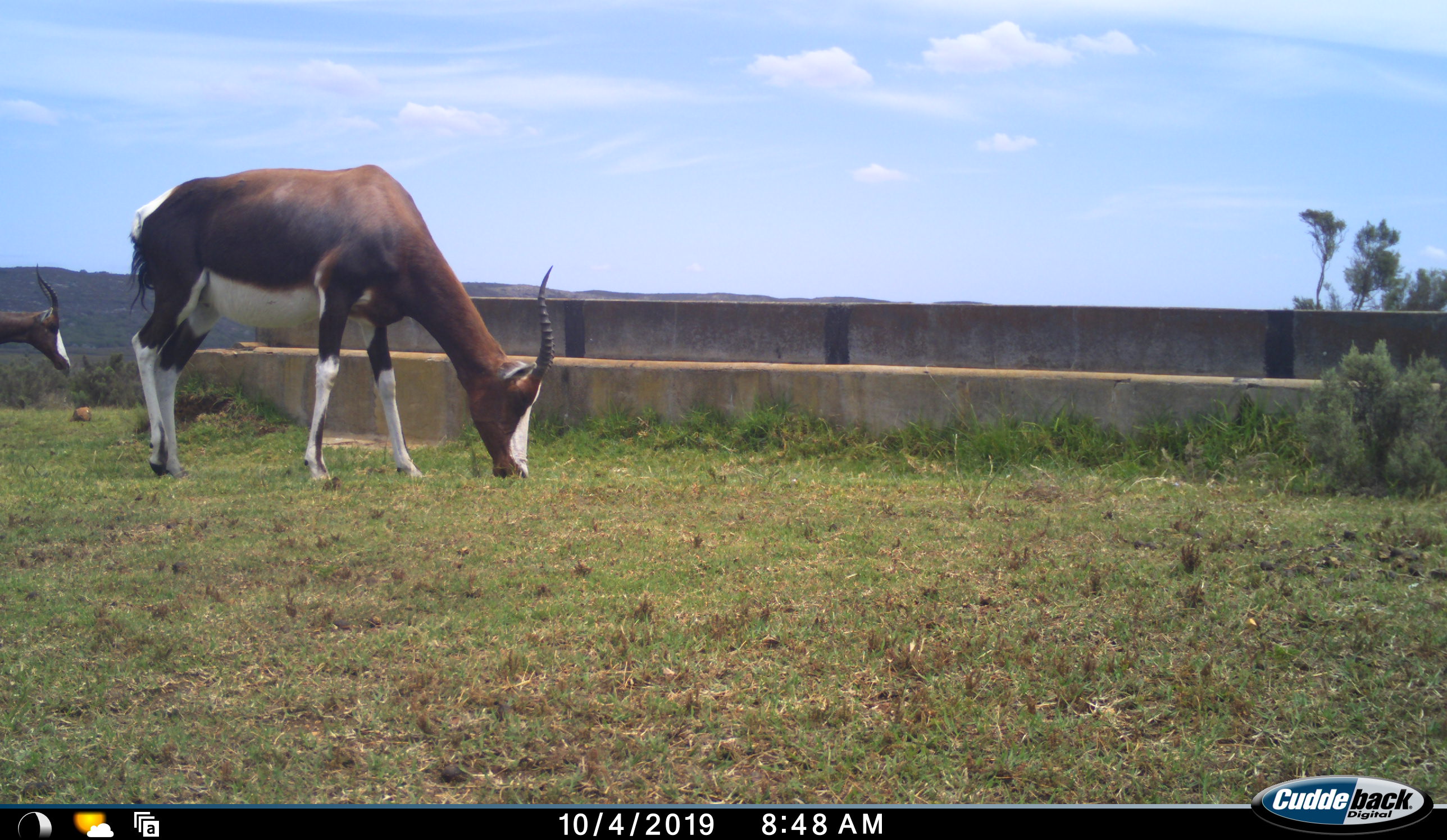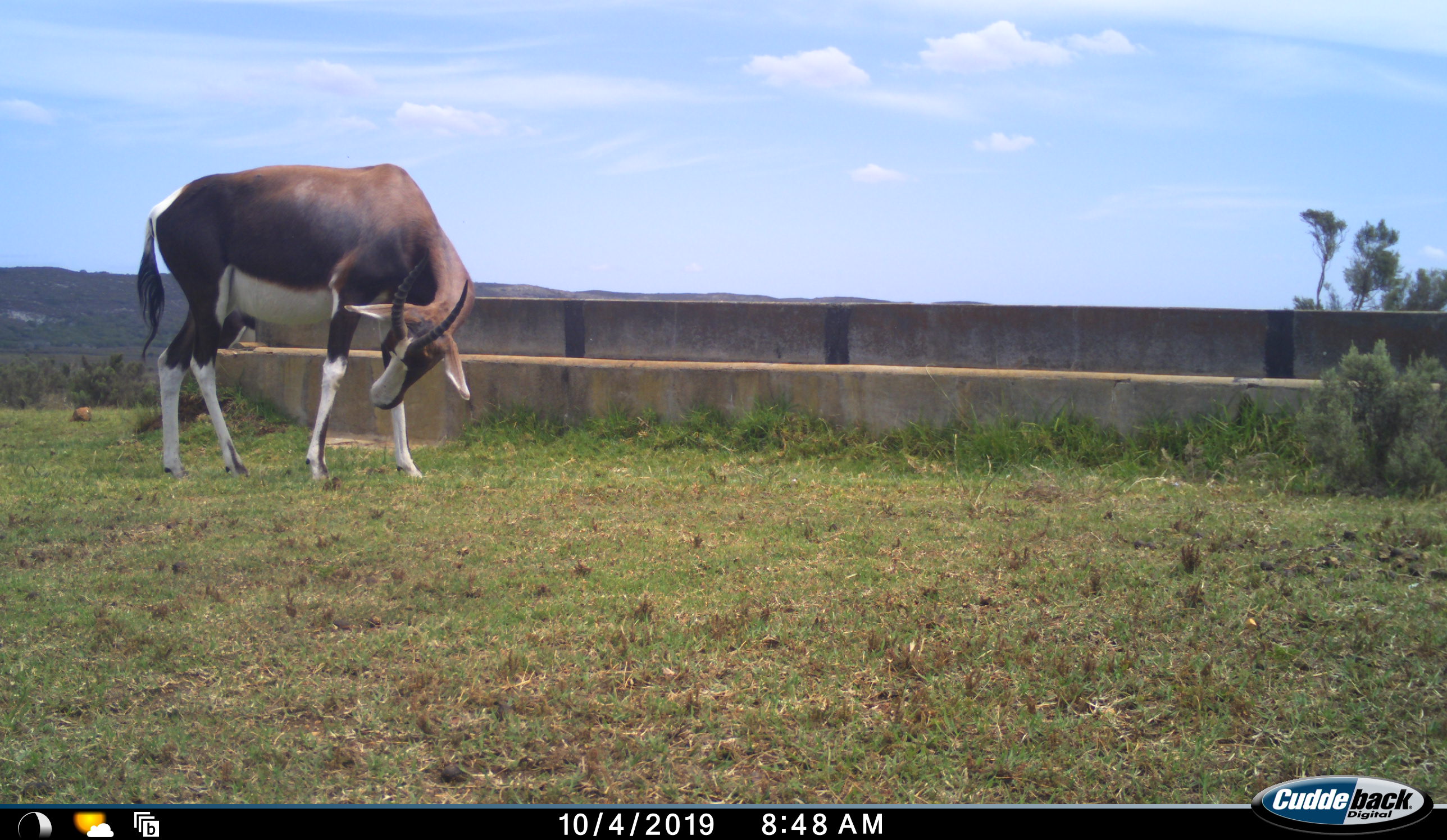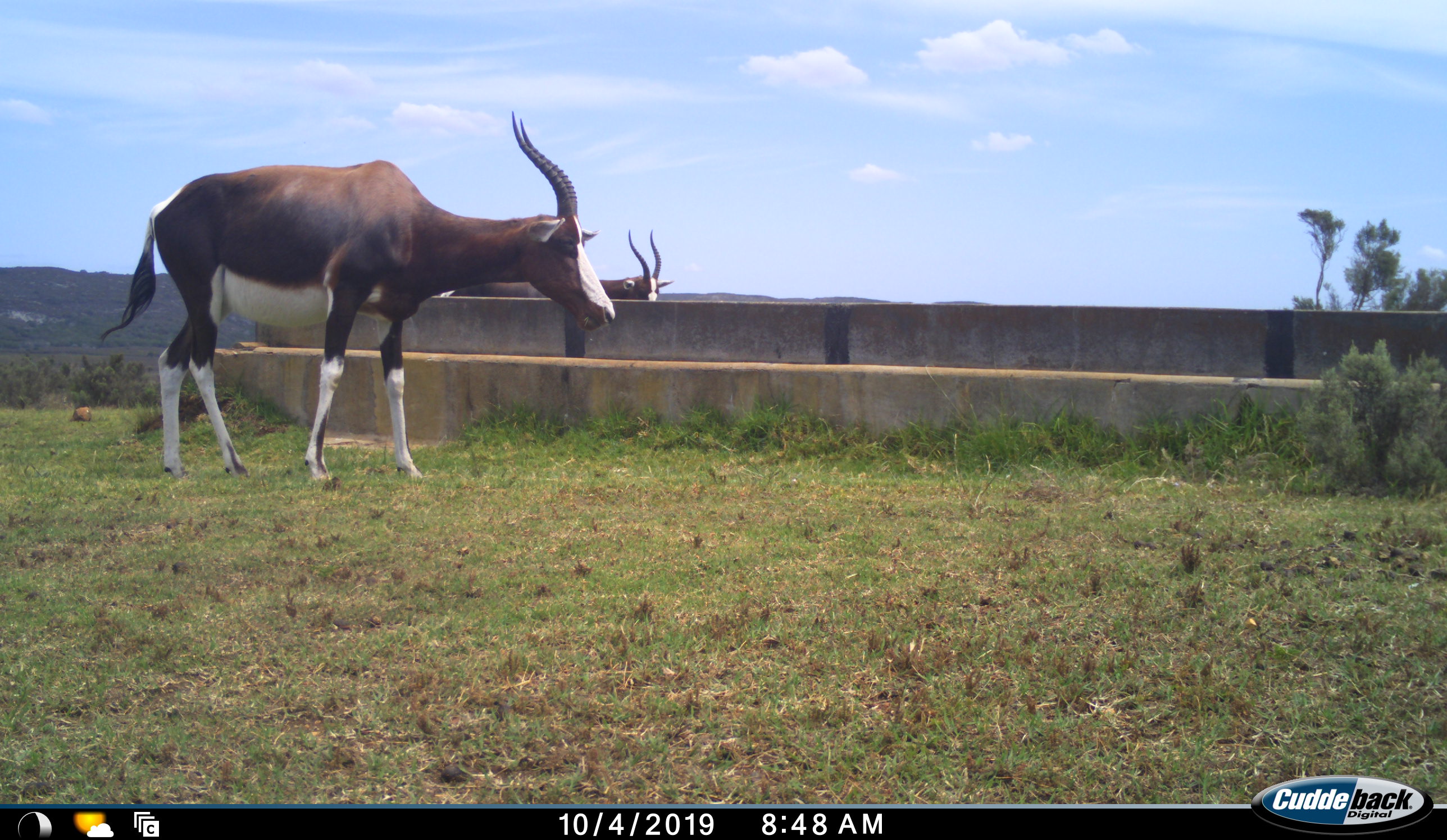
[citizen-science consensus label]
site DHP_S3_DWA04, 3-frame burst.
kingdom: Animalia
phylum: Chordata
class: Mammalia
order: Artiodactyla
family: Bovidae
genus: Damaliscus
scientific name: Damaliscus pygargus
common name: bontebok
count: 2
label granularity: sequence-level